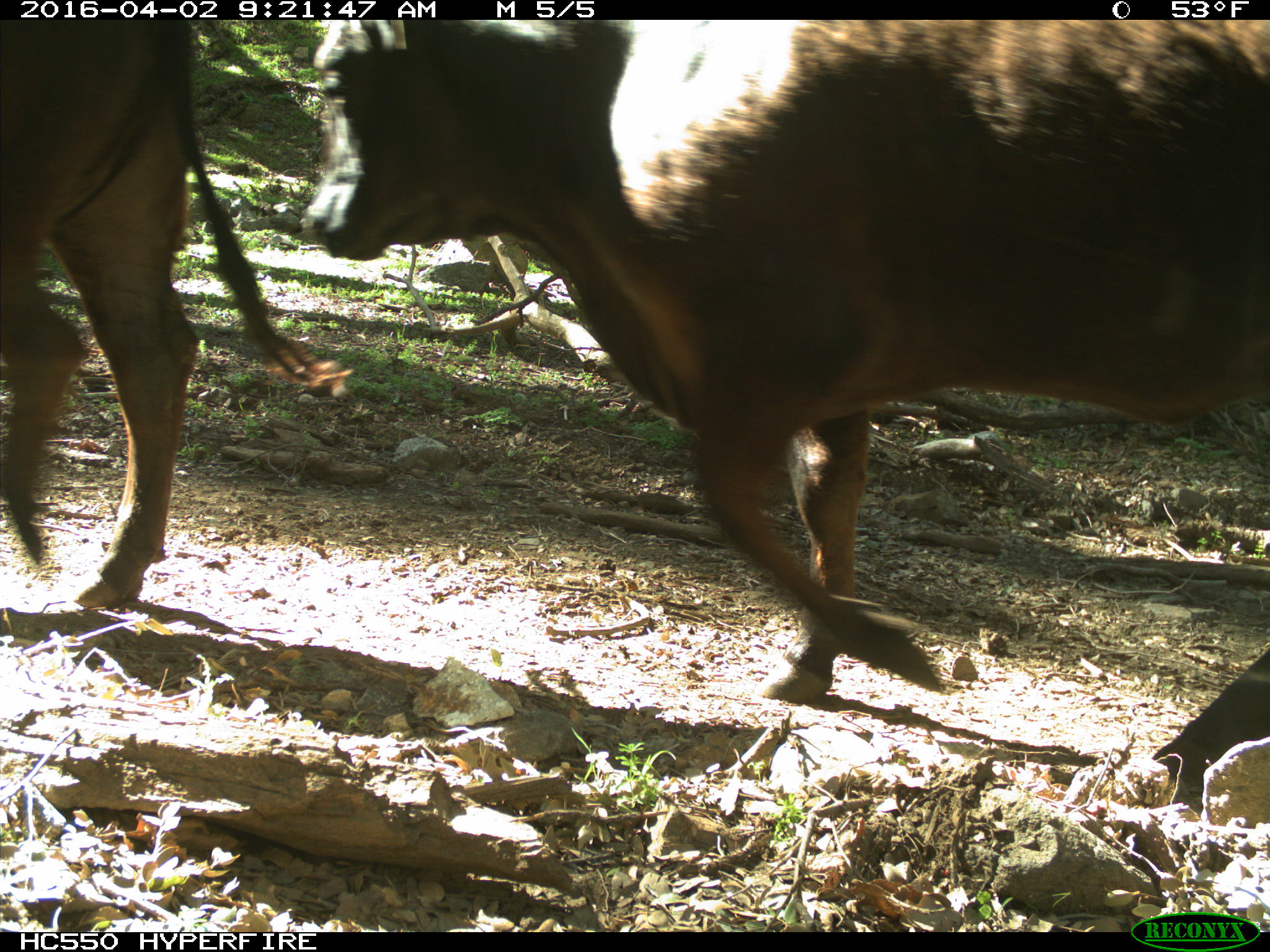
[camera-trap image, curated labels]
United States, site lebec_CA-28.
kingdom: Animalia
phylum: Chordata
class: Mammalia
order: Artiodactyla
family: Bovidae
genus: Bos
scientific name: Bos taurus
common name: domestic cow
Bos taurus (domestic cow).